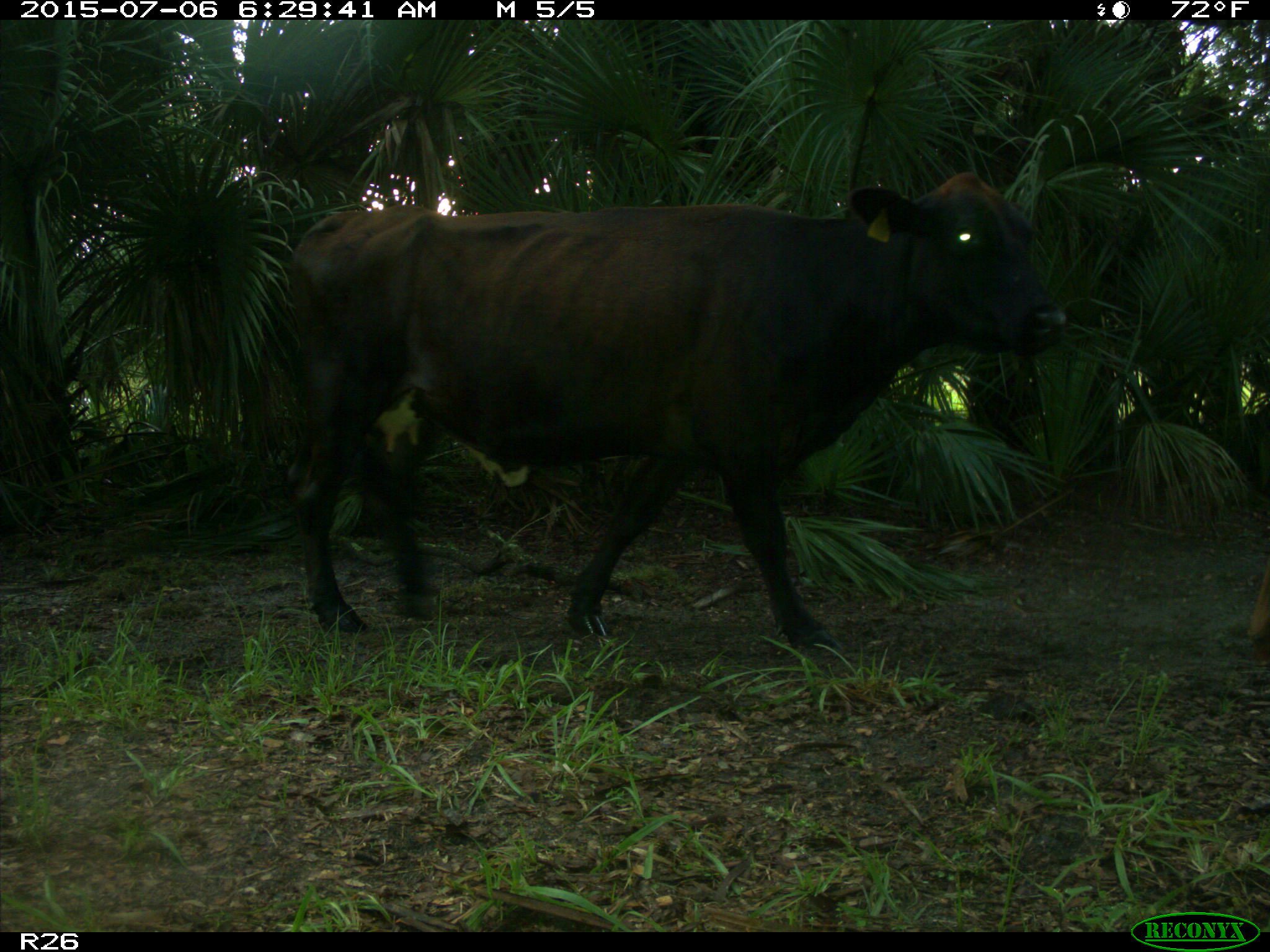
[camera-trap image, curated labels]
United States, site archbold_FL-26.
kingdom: Animalia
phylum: Chordata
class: Mammalia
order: Artiodactyla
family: Bovidae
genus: Bos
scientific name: Bos taurus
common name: domestic cow